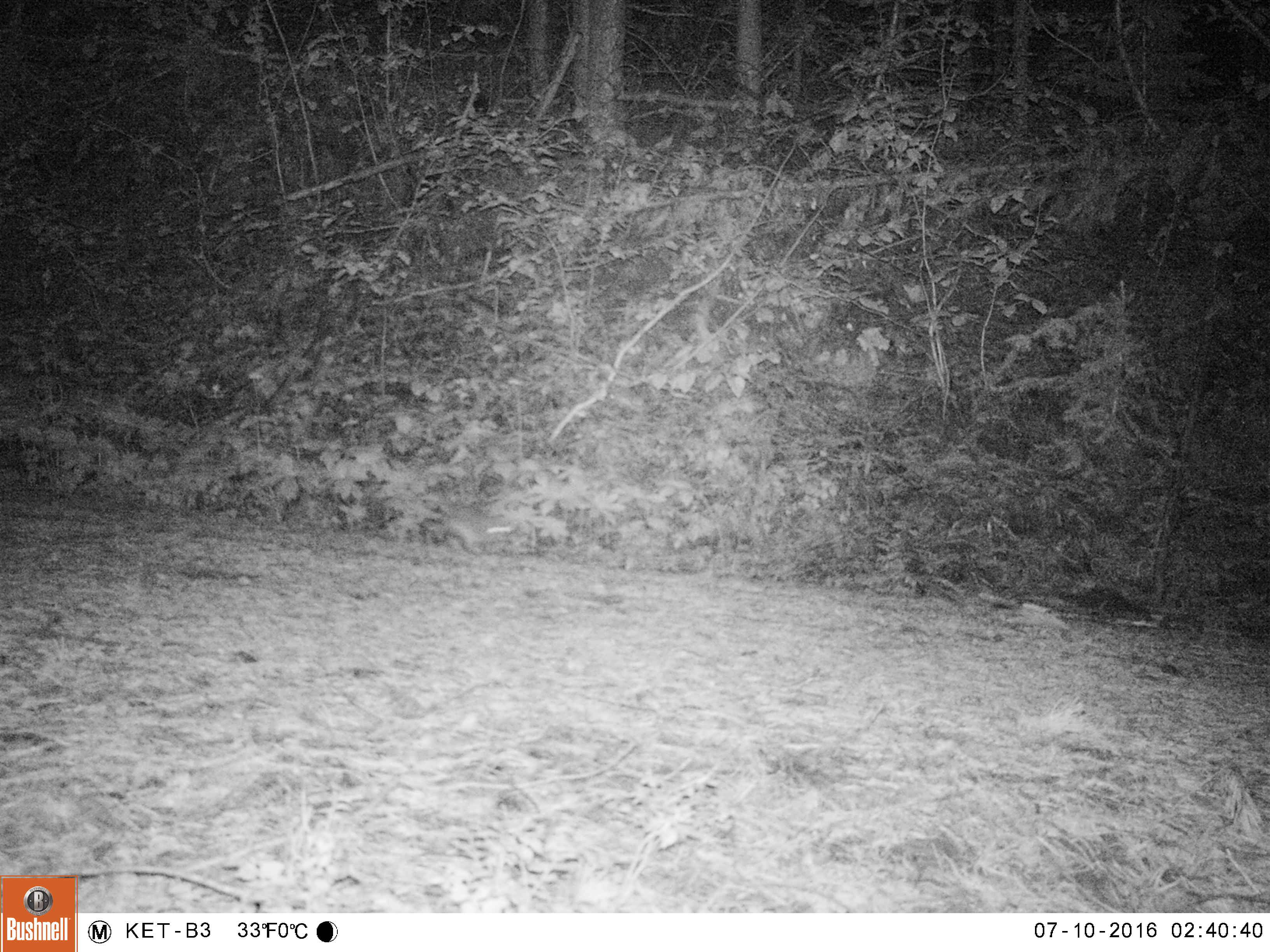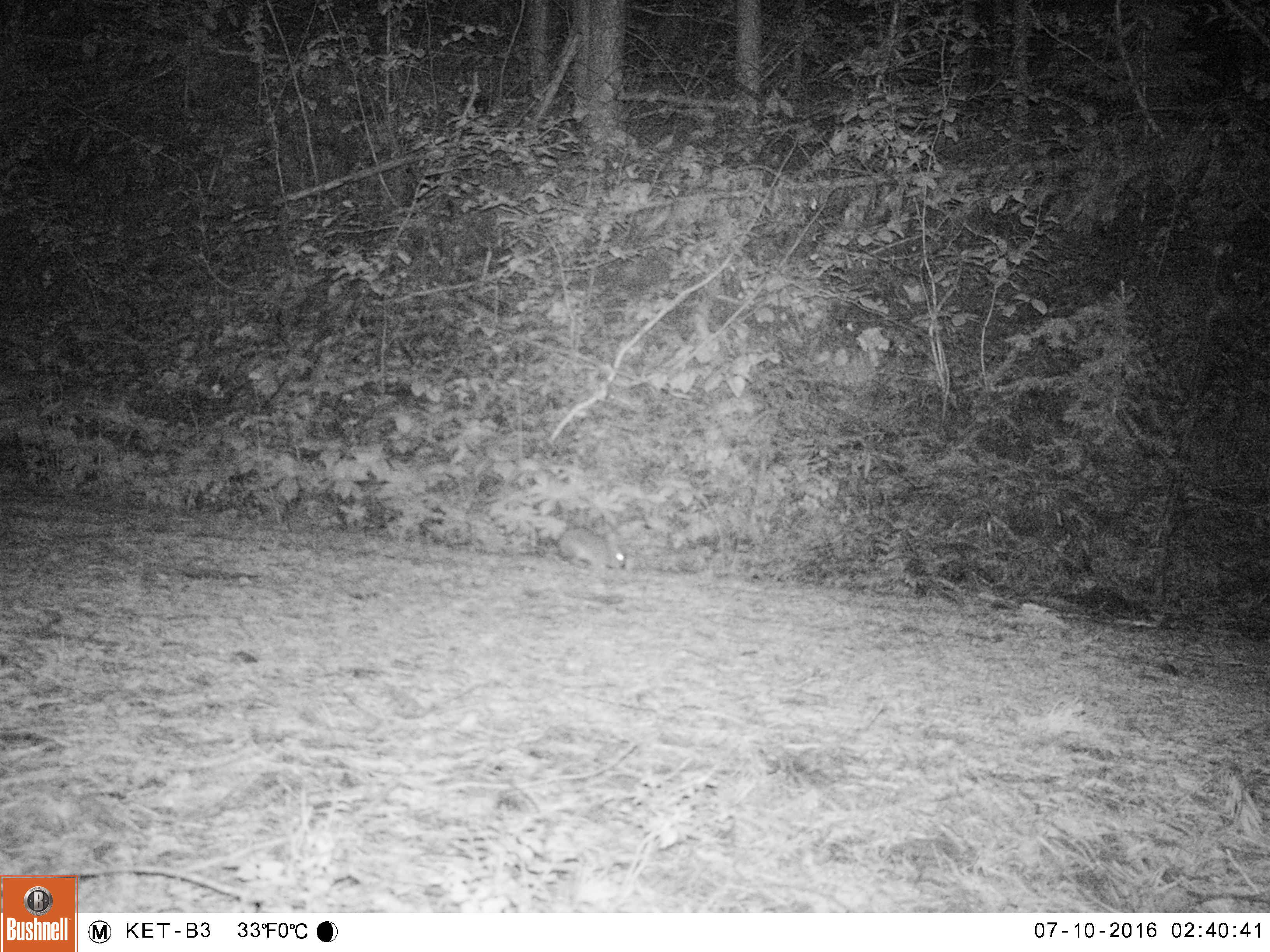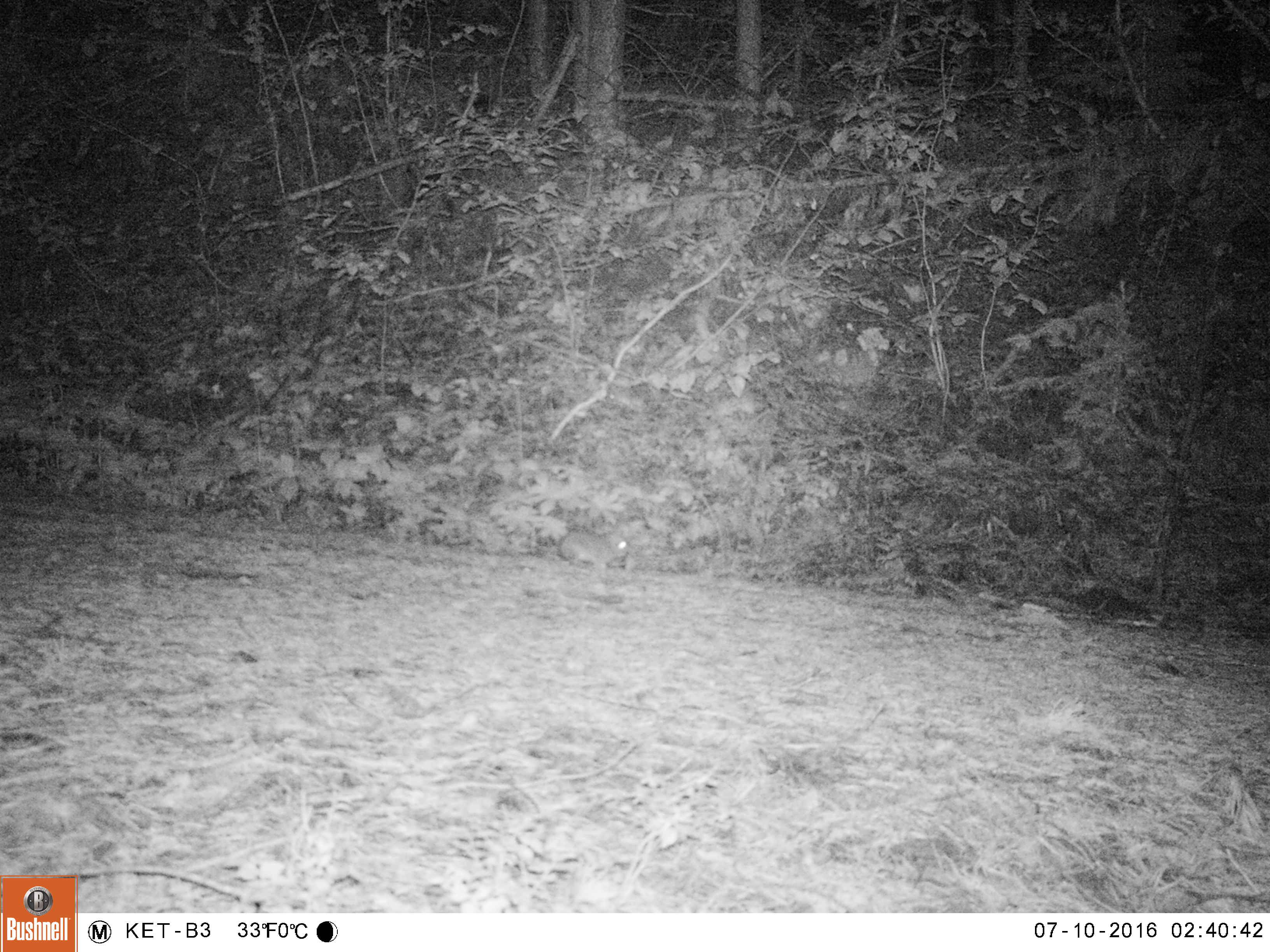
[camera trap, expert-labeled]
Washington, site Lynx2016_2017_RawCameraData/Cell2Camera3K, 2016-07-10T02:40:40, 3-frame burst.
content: unidentified animal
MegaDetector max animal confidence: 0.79